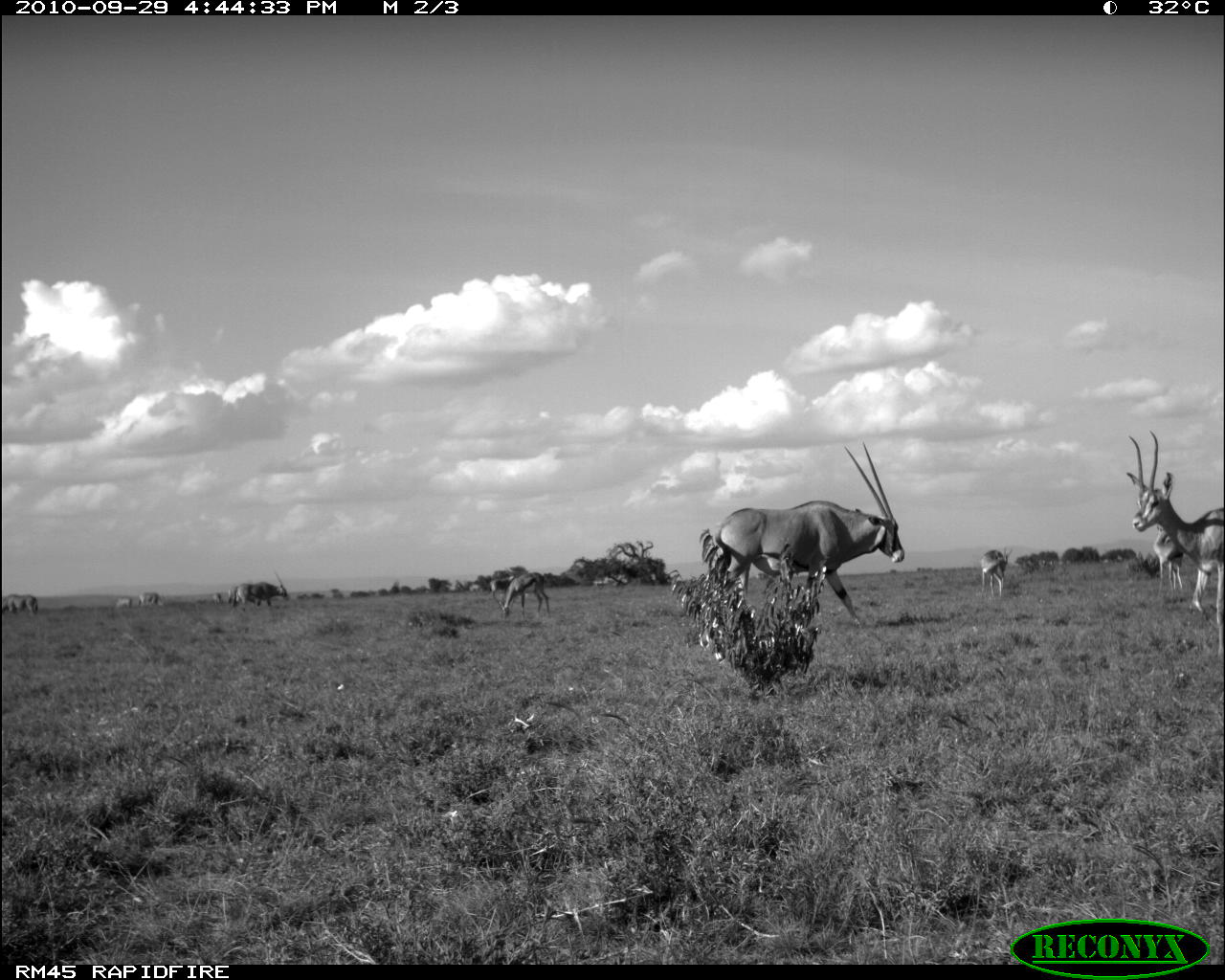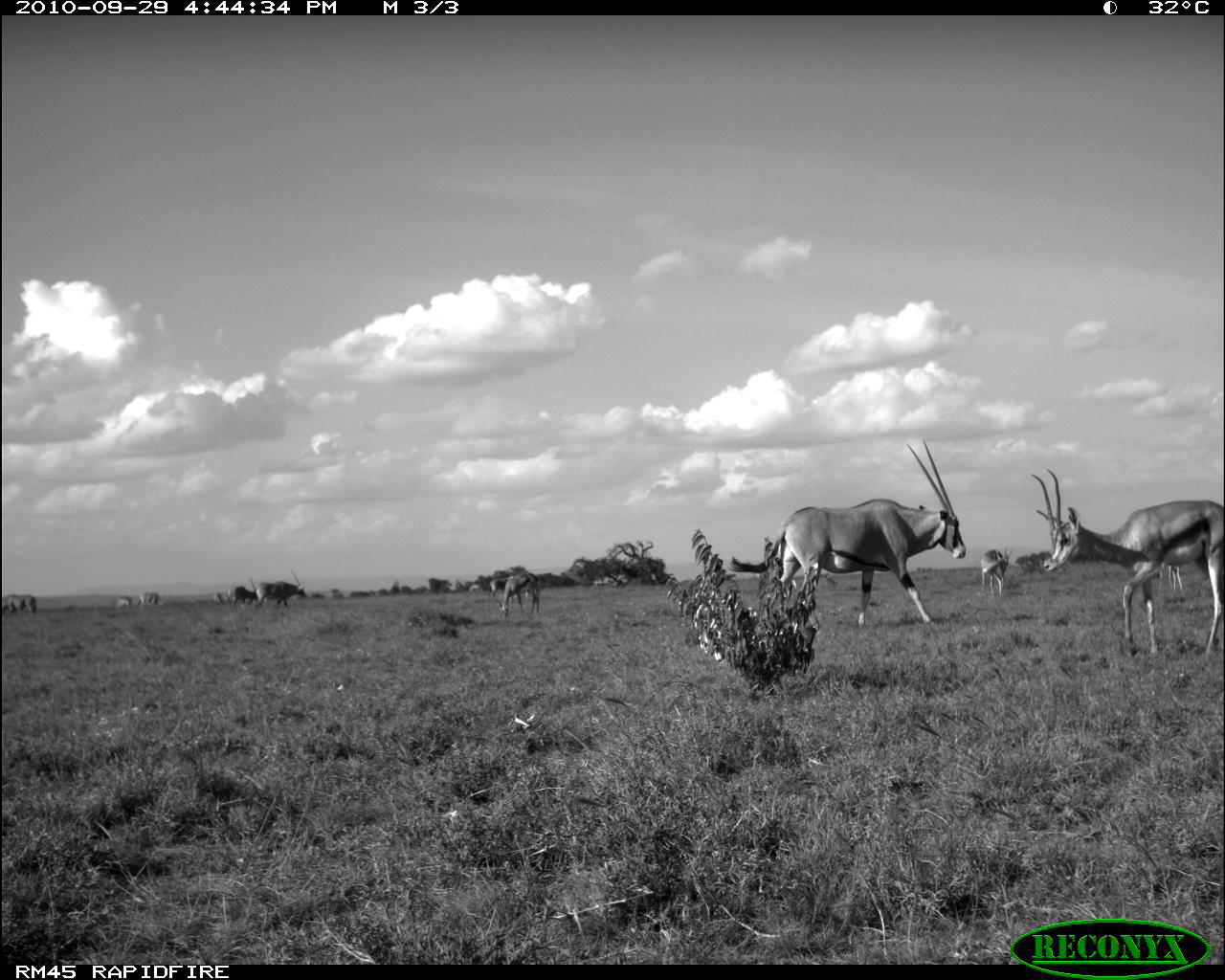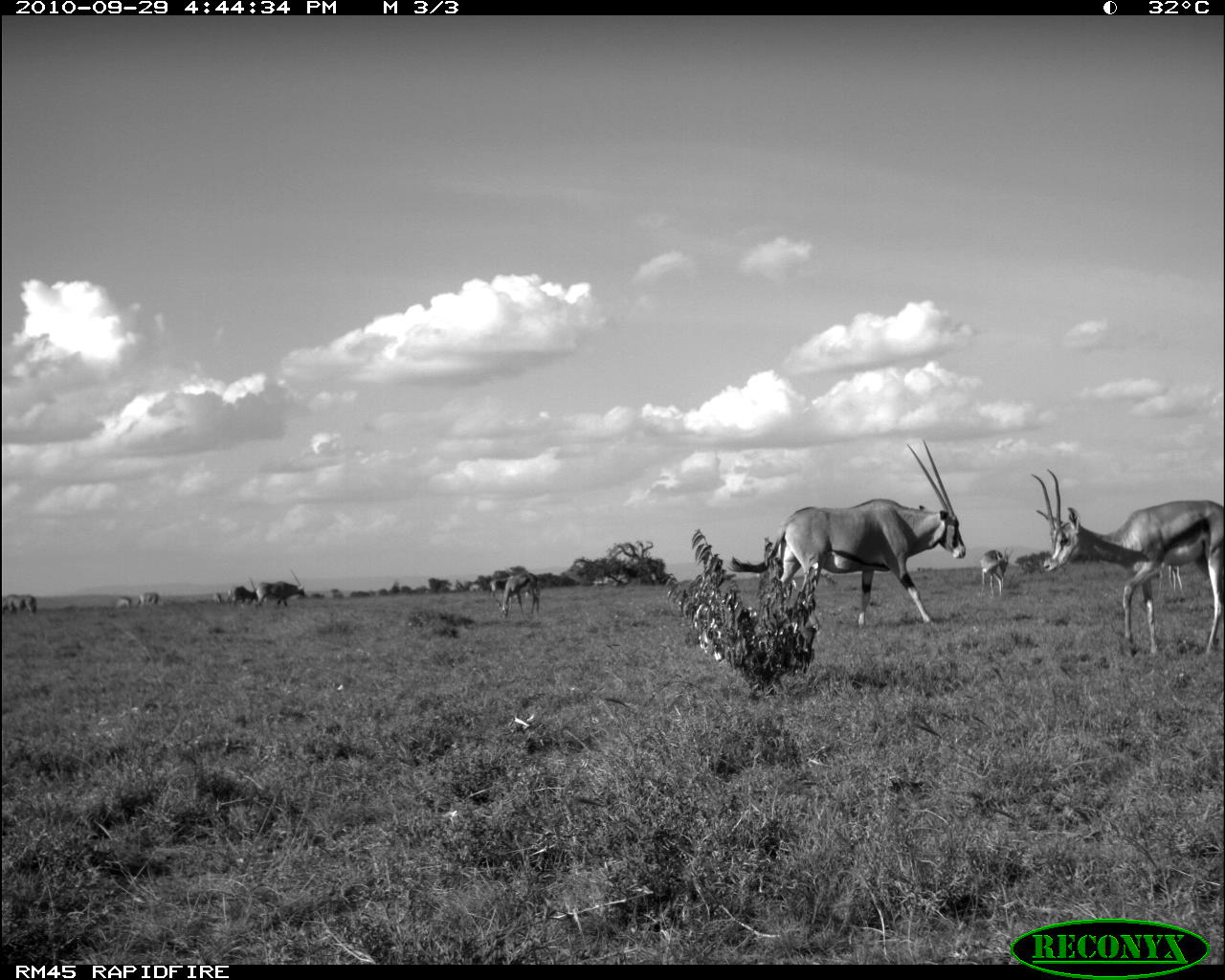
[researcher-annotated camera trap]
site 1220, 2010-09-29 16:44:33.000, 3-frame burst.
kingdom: Animalia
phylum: Chordata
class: Mammalia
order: Artiodactyla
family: Bovidae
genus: Oryx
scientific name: Oryx beisa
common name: east african oryx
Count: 6.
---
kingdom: Animalia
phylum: Chordata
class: Mammalia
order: Artiodactyla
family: Bovidae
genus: Nanger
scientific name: Nanger granti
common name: grant's gazelle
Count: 4.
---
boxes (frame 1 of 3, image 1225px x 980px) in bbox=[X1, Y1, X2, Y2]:
oryx beisa: bbox=[714, 441, 905, 630]; bbox=[1126, 430, 1225, 663]; bbox=[493, 571, 551, 622]; bbox=[1153, 526, 1186, 600]; bbox=[233, 572, 289, 612]; bbox=[978, 545, 1014, 598]; bbox=[2, 593, 39, 616]; bbox=[488, 568, 516, 596]; bbox=[137, 591, 164, 605]; bbox=[114, 596, 132, 608]; bbox=[227, 585, 237, 604]; bbox=[211, 593, 223, 605]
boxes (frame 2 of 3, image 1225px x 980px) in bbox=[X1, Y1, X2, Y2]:
nanger granti: bbox=[727, 437, 966, 629]; bbox=[1030, 465, 1225, 658]; bbox=[258, 568, 307, 610]; bbox=[500, 571, 540, 618]; bbox=[980, 544, 1013, 600]; bbox=[1157, 559, 1185, 604]; bbox=[226, 578, 259, 608]; bbox=[2, 593, 37, 615]; bbox=[486, 571, 513, 598]; bbox=[136, 592, 161, 608]; bbox=[114, 596, 132, 610]; bbox=[212, 592, 222, 605]